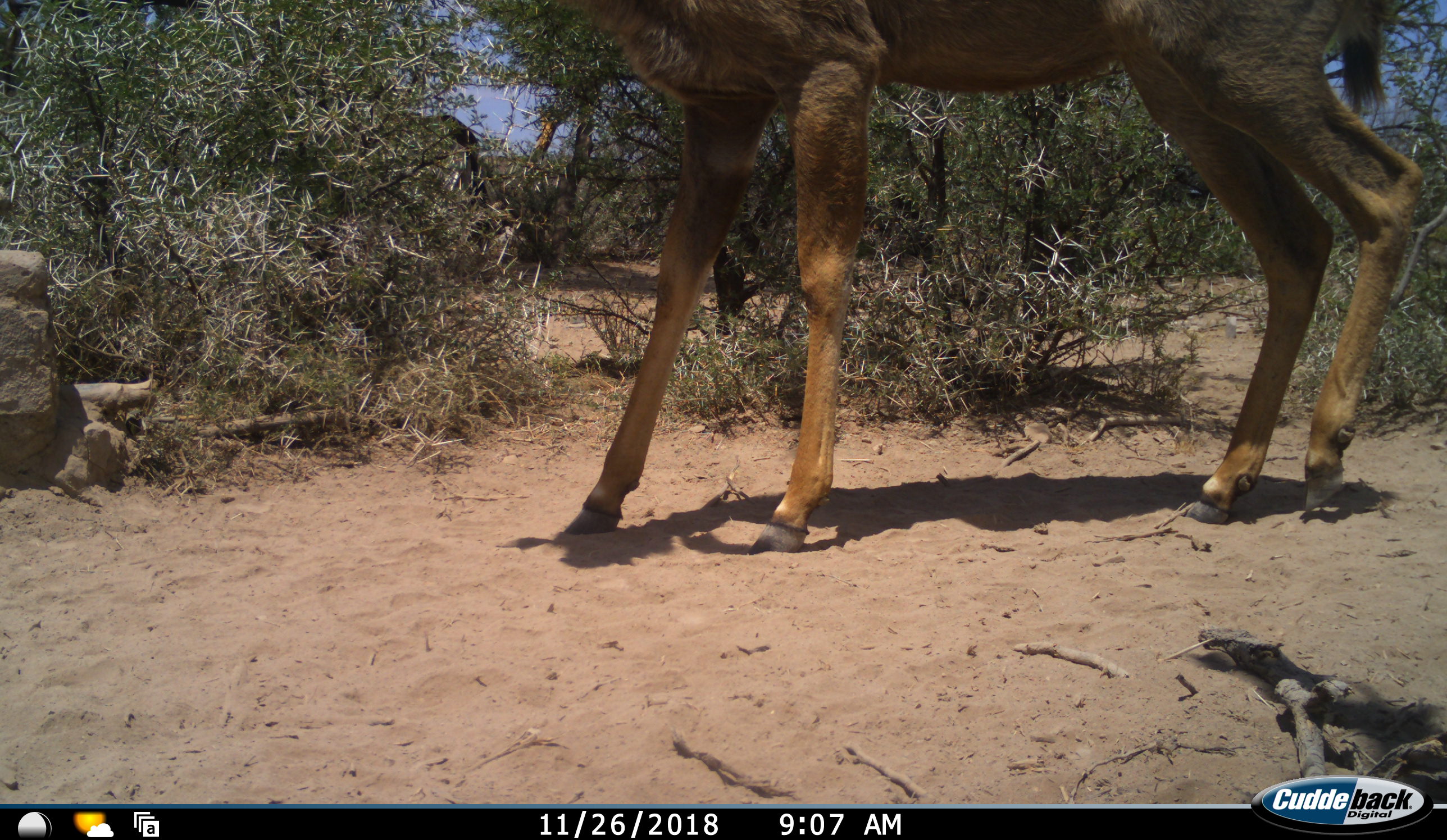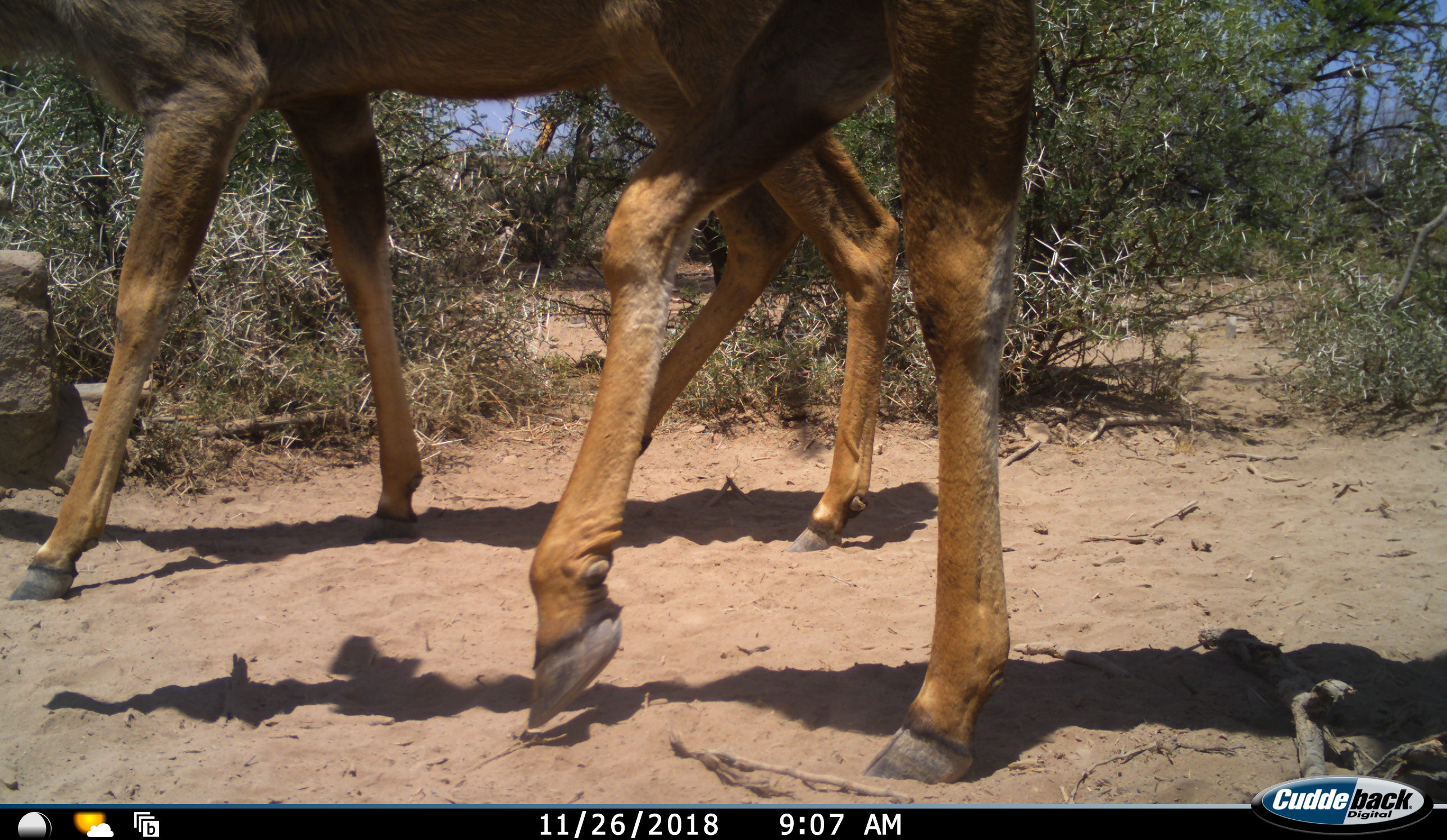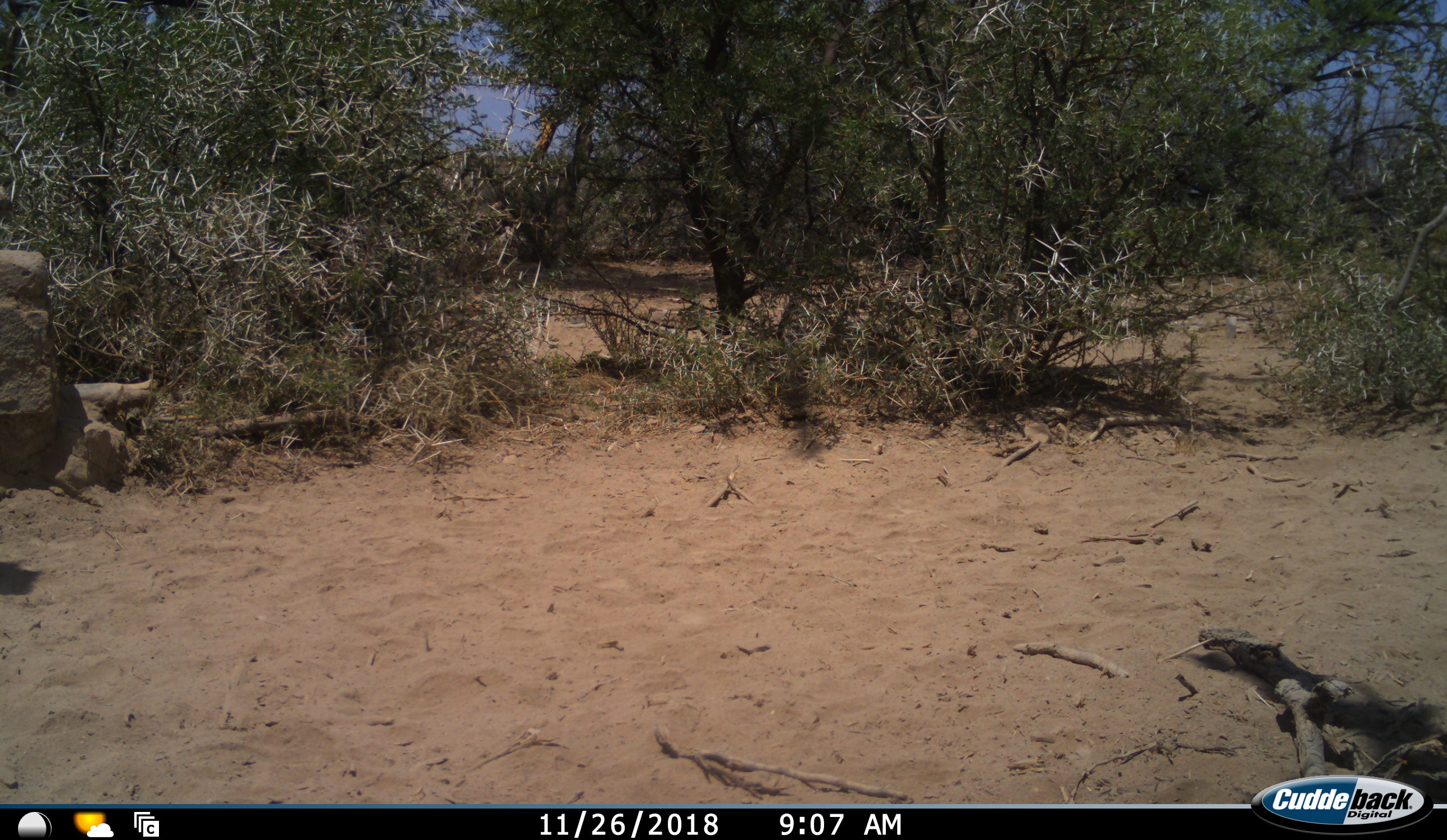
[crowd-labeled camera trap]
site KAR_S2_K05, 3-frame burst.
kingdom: Animalia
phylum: Chordata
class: Mammalia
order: Artiodactyla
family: Bovidae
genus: Tragelaphus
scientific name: Tragelaphus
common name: kudu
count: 2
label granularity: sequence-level